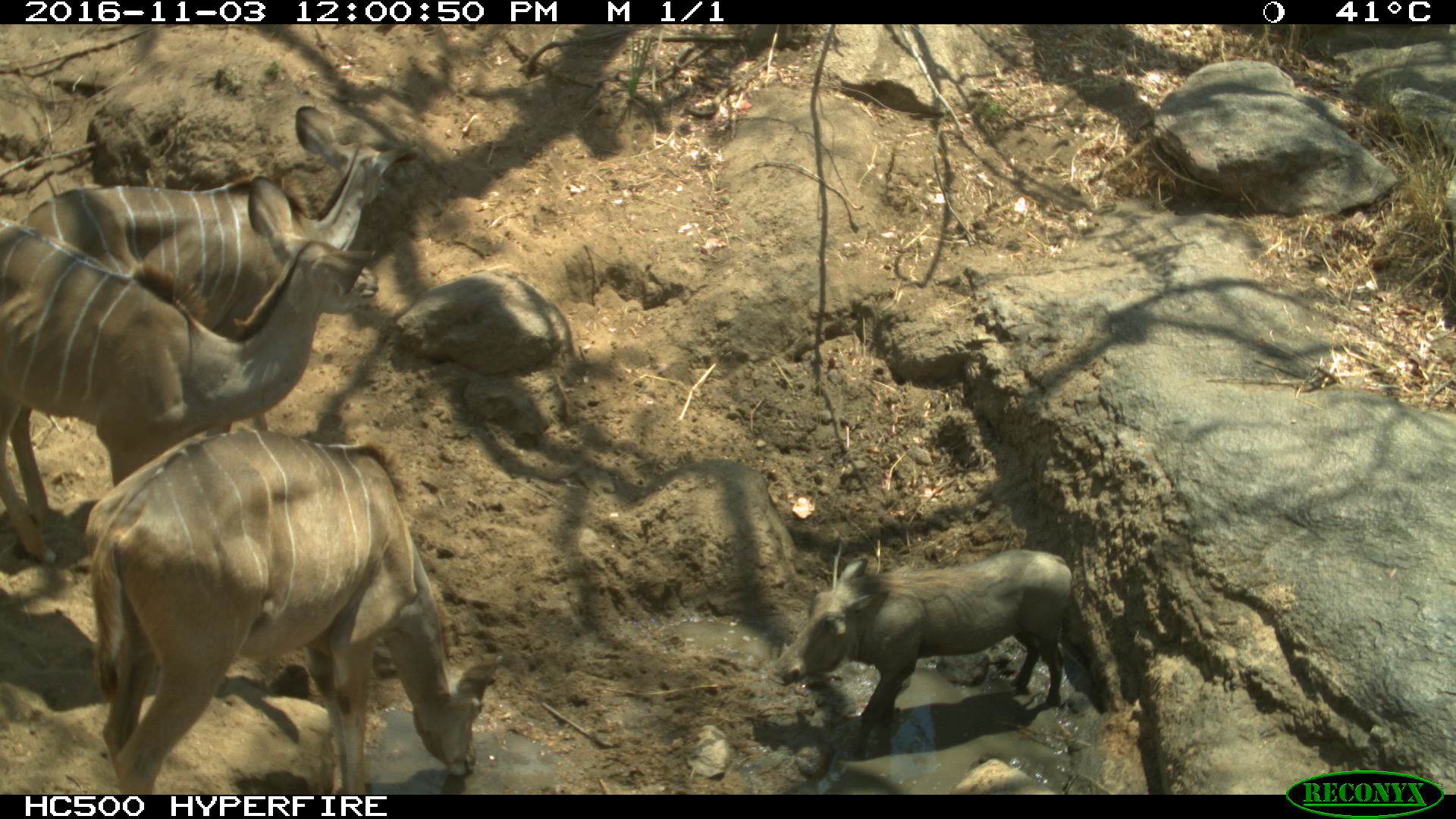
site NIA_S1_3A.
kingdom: Animalia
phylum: Chordata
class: Mammalia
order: Artiodactyla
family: Bovidae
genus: Tragelaphus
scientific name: Tragelaphus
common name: kudu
Kudu (Tragelaphus), count 3. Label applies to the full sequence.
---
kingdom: Animalia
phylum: Chordata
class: Mammalia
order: Artiodactyla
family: Suidae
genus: Phacochoerus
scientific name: Phacochoerus africanus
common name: warthog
Warthog (Phacochoerus africanus), count 1. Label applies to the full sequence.